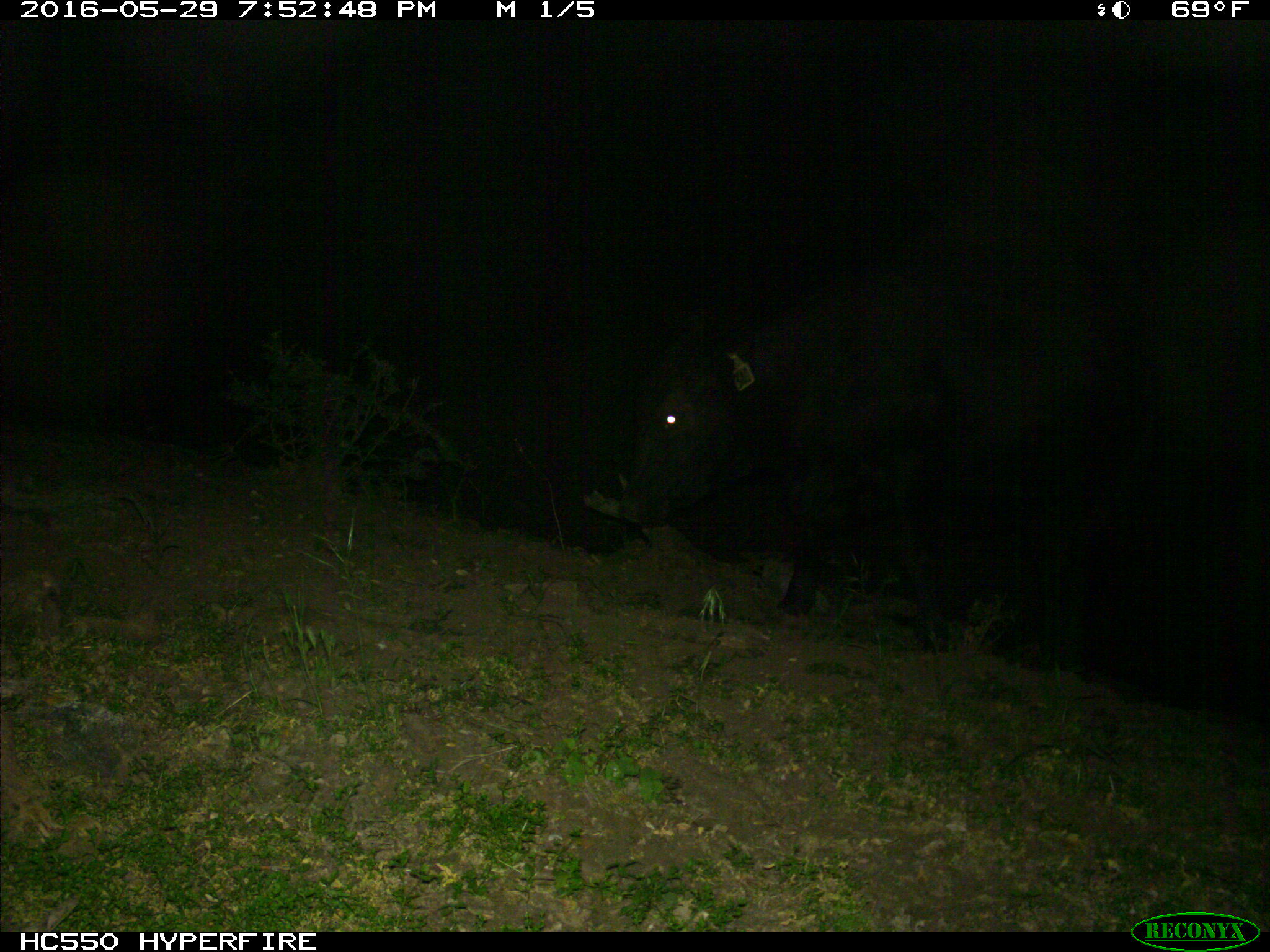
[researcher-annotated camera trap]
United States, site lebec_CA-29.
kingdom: Animalia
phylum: Chordata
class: Mammalia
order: Artiodactyla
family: Bovidae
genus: Bos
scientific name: Bos taurus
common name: domestic cow